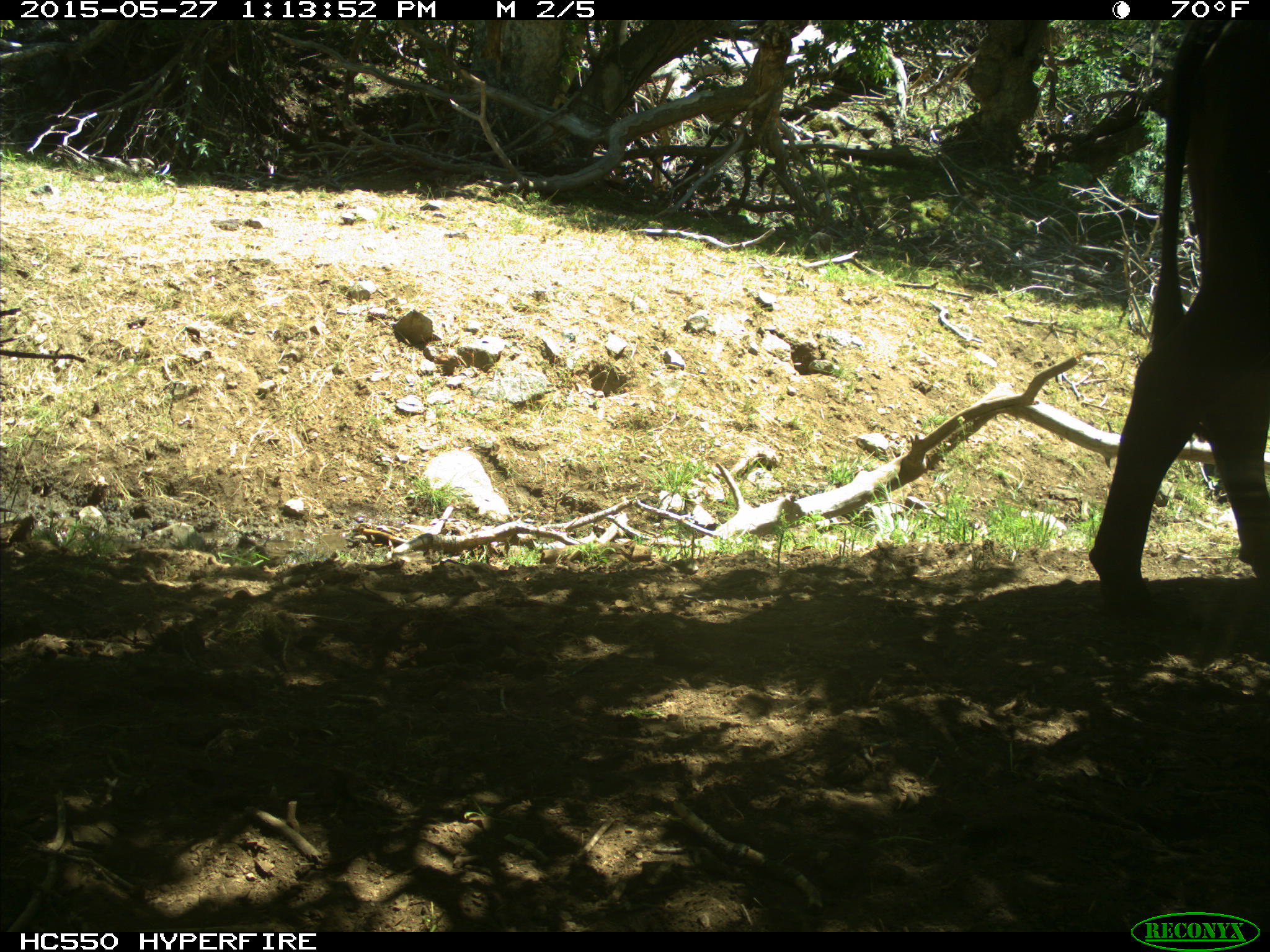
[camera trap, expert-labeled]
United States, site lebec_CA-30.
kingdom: Animalia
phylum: Chordata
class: Mammalia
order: Artiodactyla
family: Bovidae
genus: Bos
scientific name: Bos taurus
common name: domestic cow